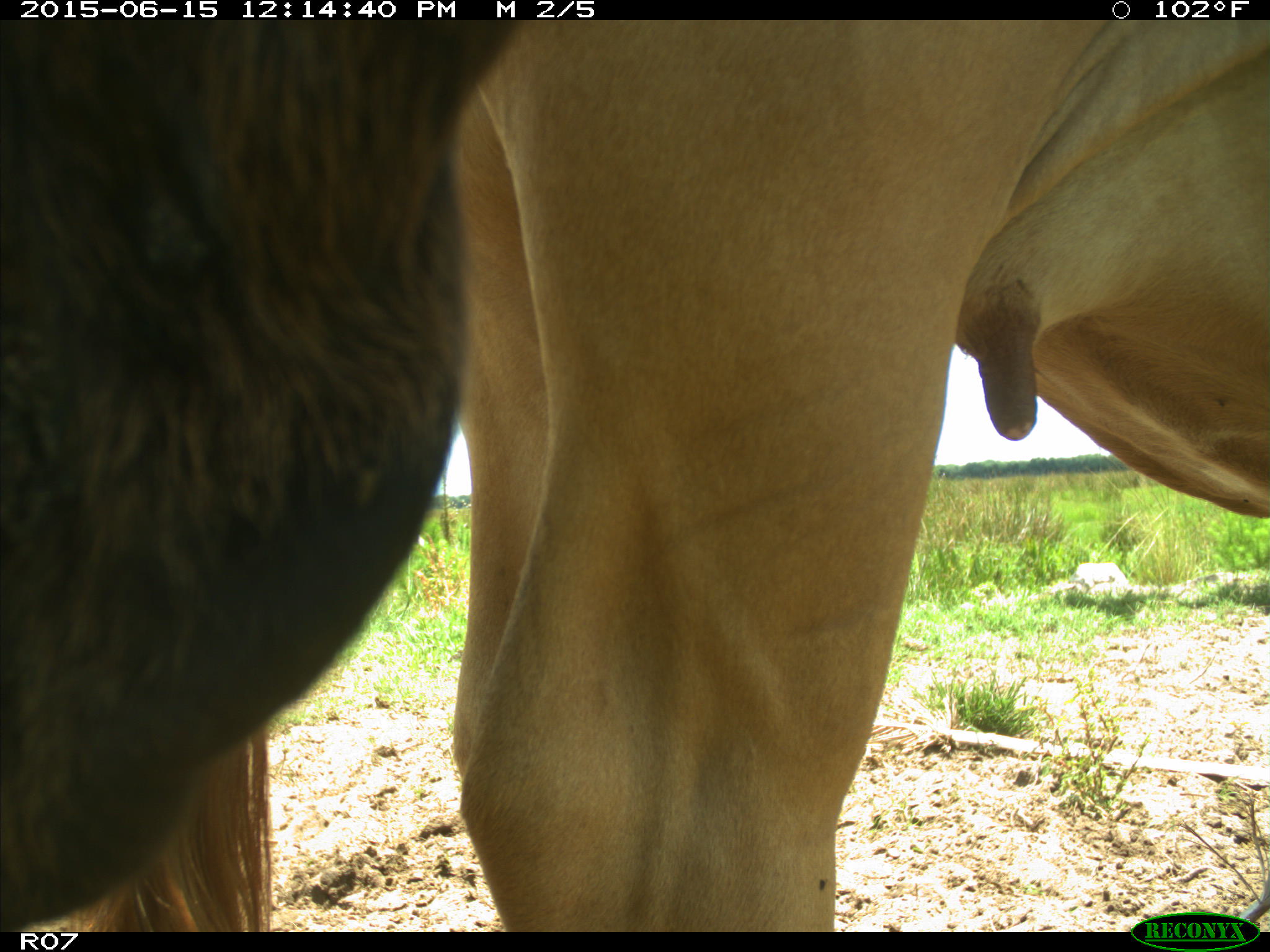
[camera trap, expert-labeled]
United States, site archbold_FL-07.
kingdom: Animalia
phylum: Chordata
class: Mammalia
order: Artiodactyla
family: Bovidae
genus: Bos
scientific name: Bos taurus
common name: domestic cow